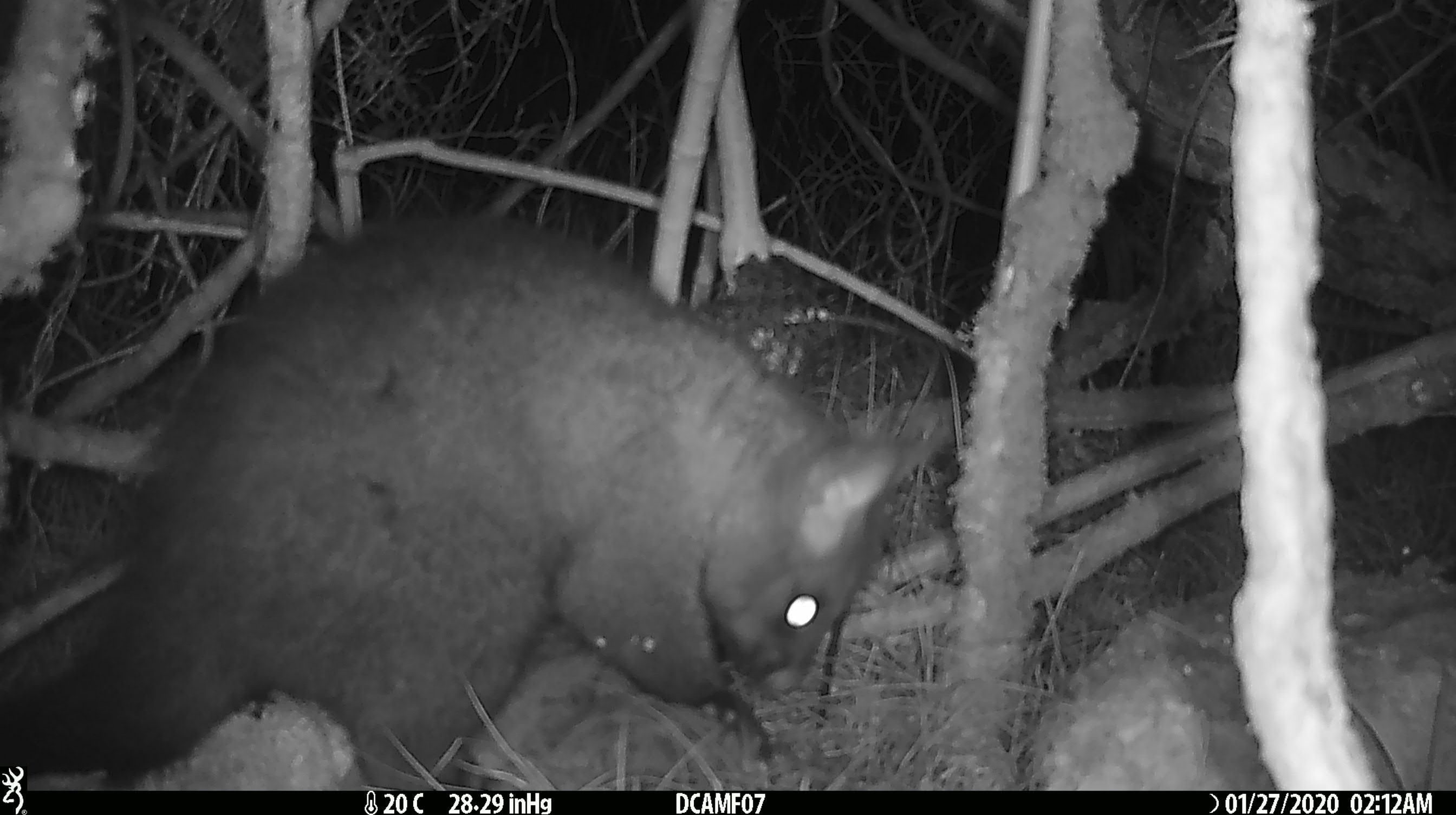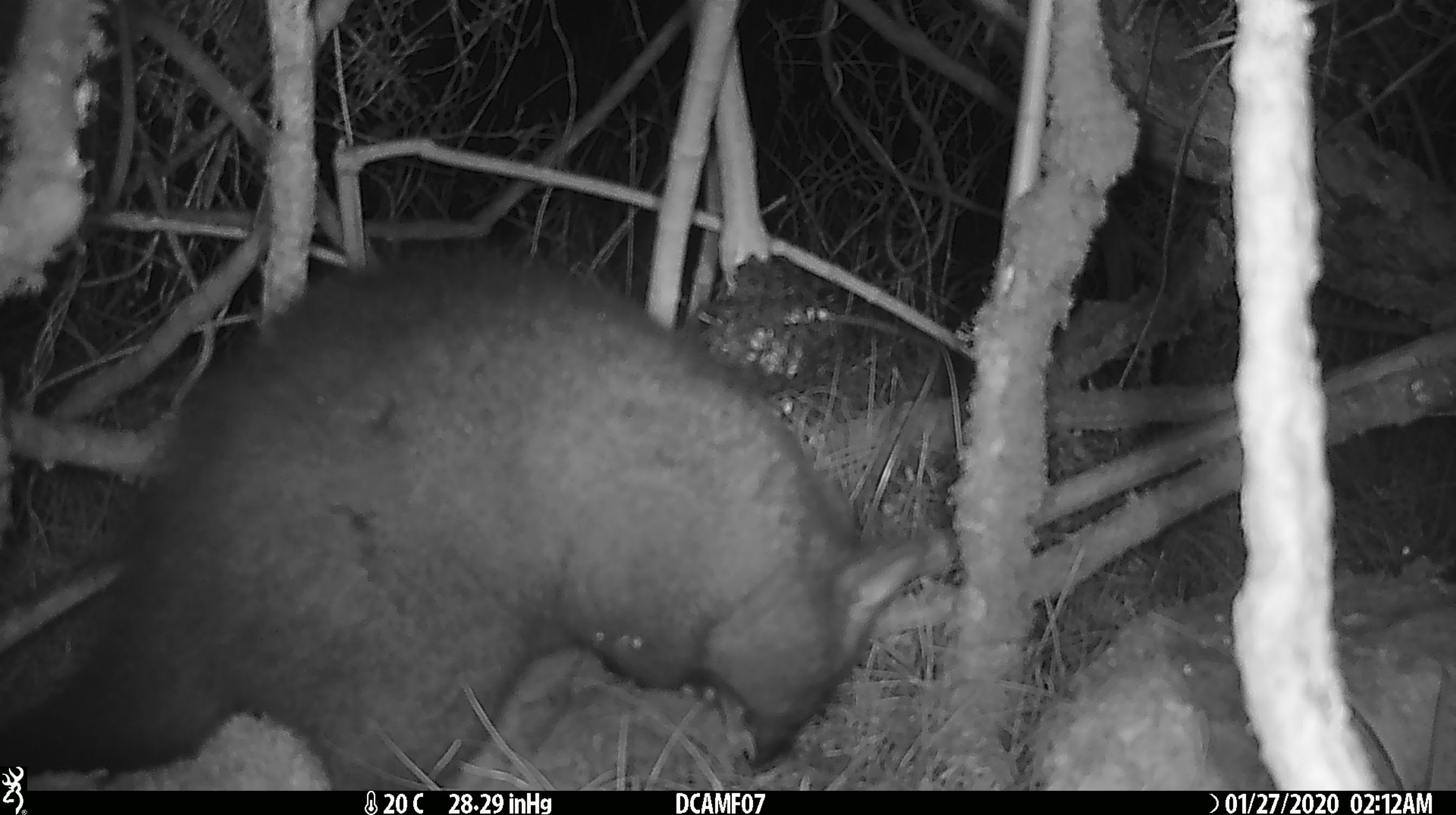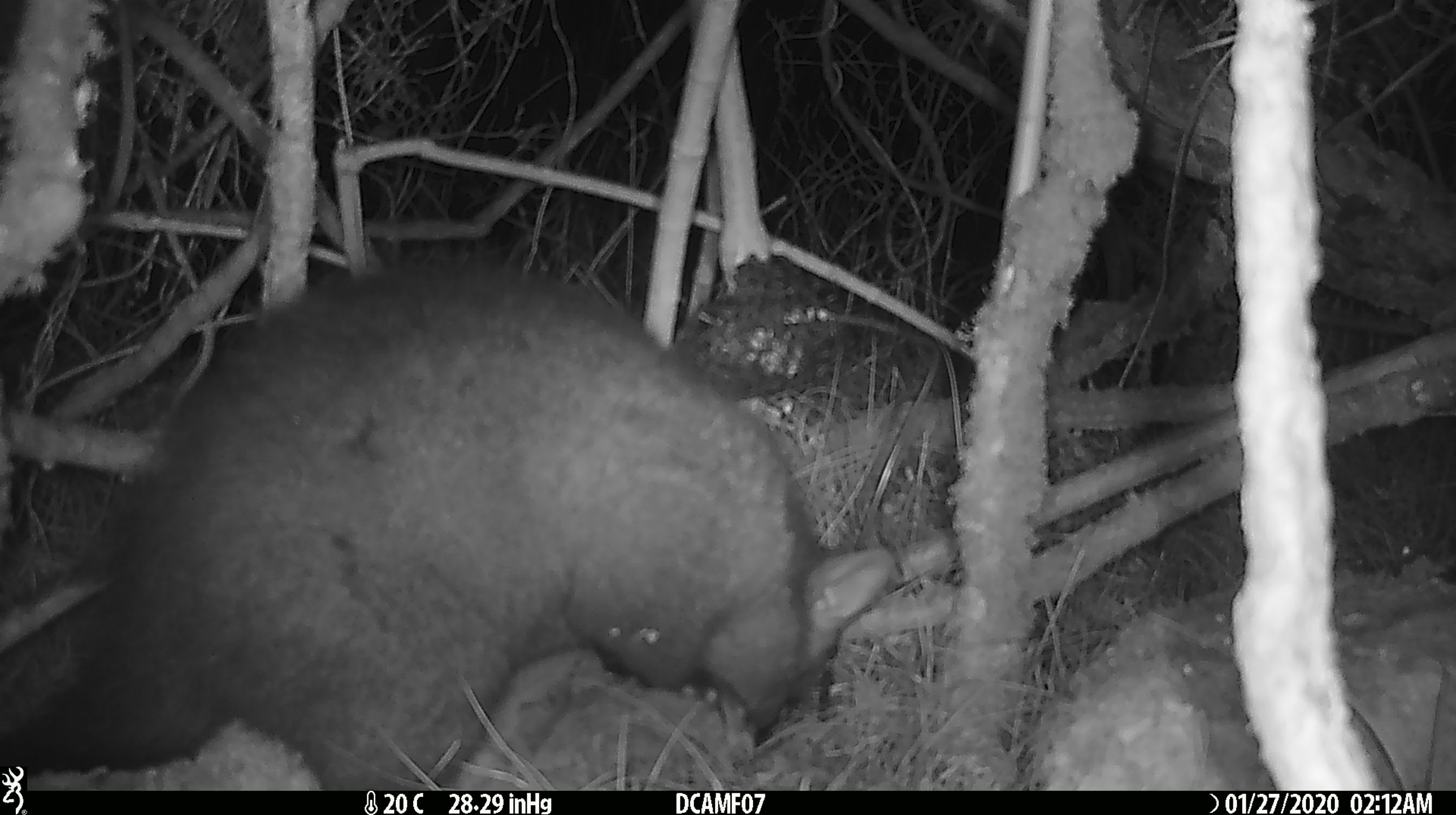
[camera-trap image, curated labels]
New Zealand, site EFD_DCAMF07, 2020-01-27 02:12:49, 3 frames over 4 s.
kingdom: Animalia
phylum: Chordata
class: Mammalia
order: Diprotodontia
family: Phalangeridae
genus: Trichosurus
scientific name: Trichosurus vulpecula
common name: common brushtail possum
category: possum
Possum (common brushtail possum) (Trichosurus vulpecula).